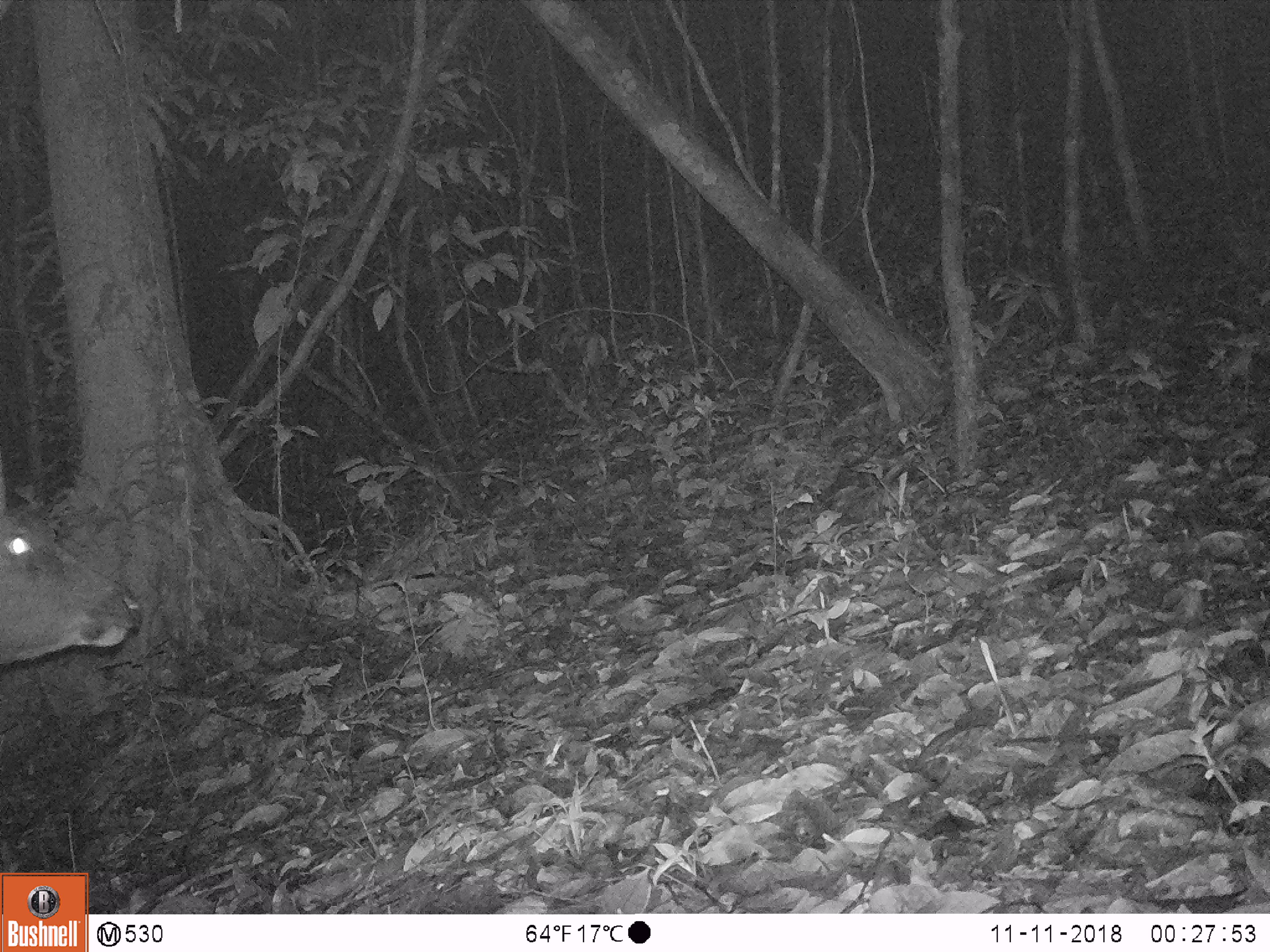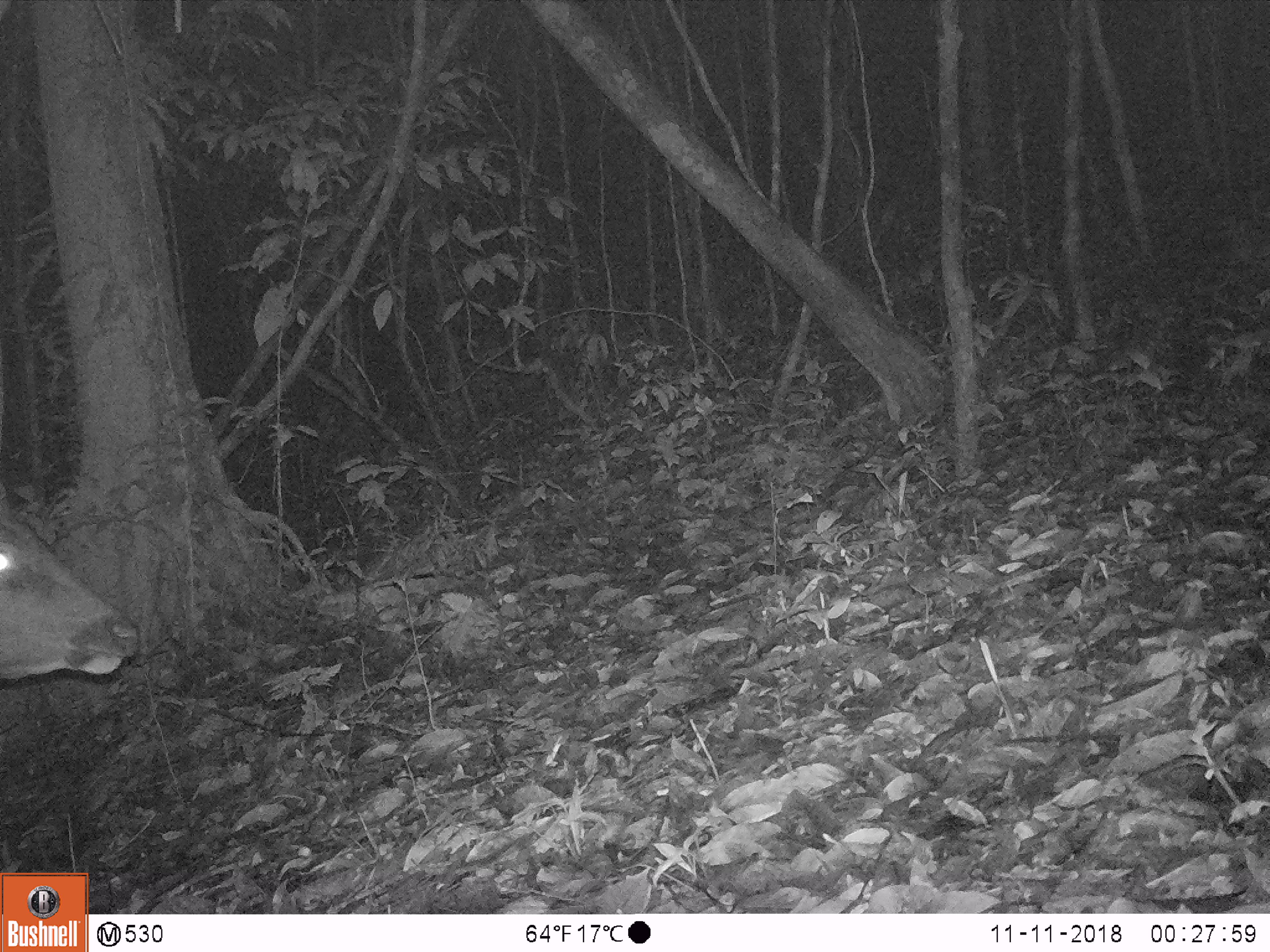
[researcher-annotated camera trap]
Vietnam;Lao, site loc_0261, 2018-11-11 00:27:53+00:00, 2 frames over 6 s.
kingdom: Animalia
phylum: Chordata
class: Mammalia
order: Artiodactyla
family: Cervidae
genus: Rusa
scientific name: Rusa unicolor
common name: sambar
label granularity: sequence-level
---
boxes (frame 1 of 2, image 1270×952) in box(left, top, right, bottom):
sambar: box(0, 512, 138, 670)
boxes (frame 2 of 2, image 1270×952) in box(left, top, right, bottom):
sambar: box(0, 490, 135, 681)